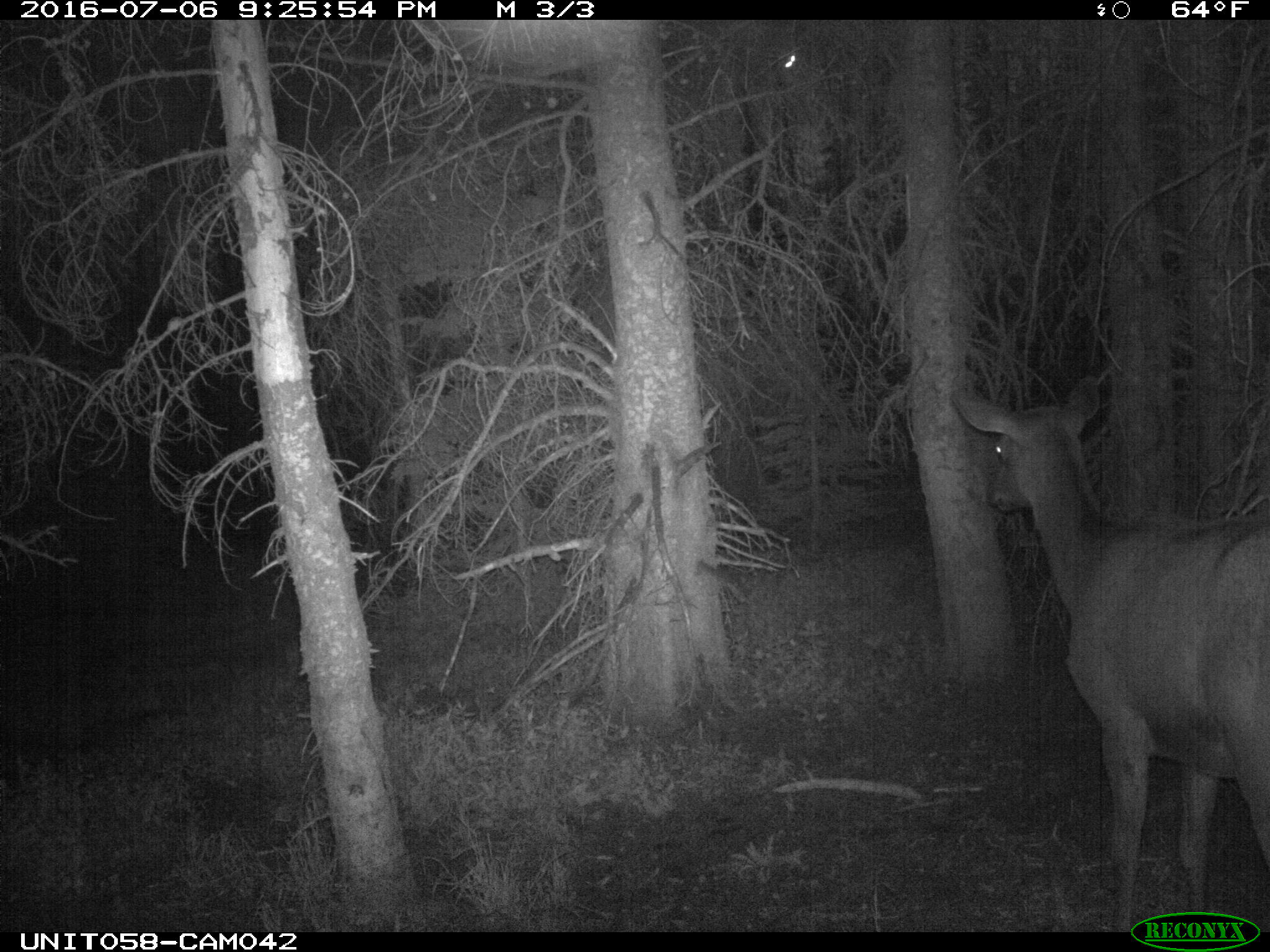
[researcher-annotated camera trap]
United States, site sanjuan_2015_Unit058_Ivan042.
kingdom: Animalia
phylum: Chordata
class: Mammalia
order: Artiodactyla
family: Cervidae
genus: Cervus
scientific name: Cervus elaphus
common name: red deer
Cervus elaphus (red deer).